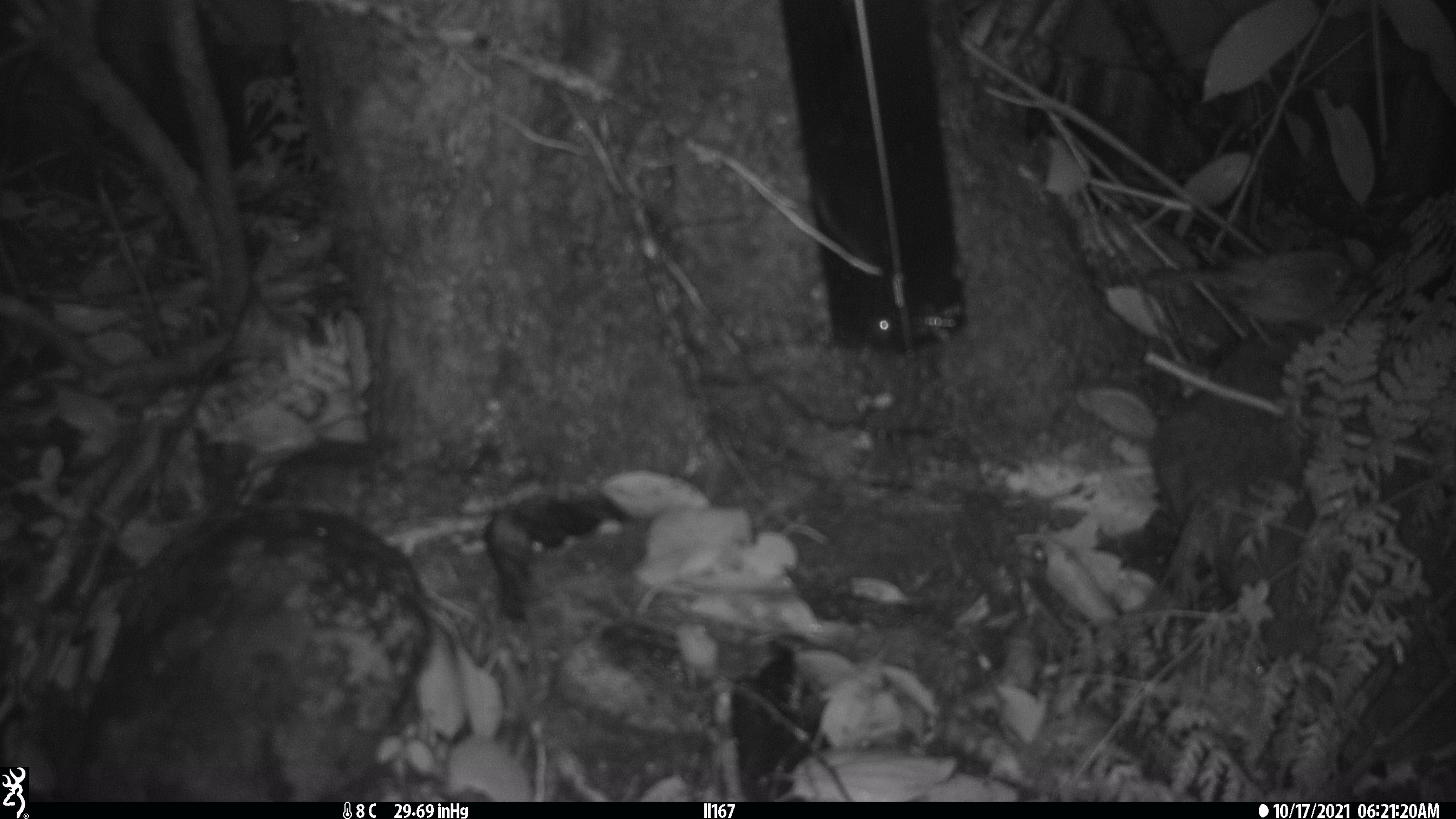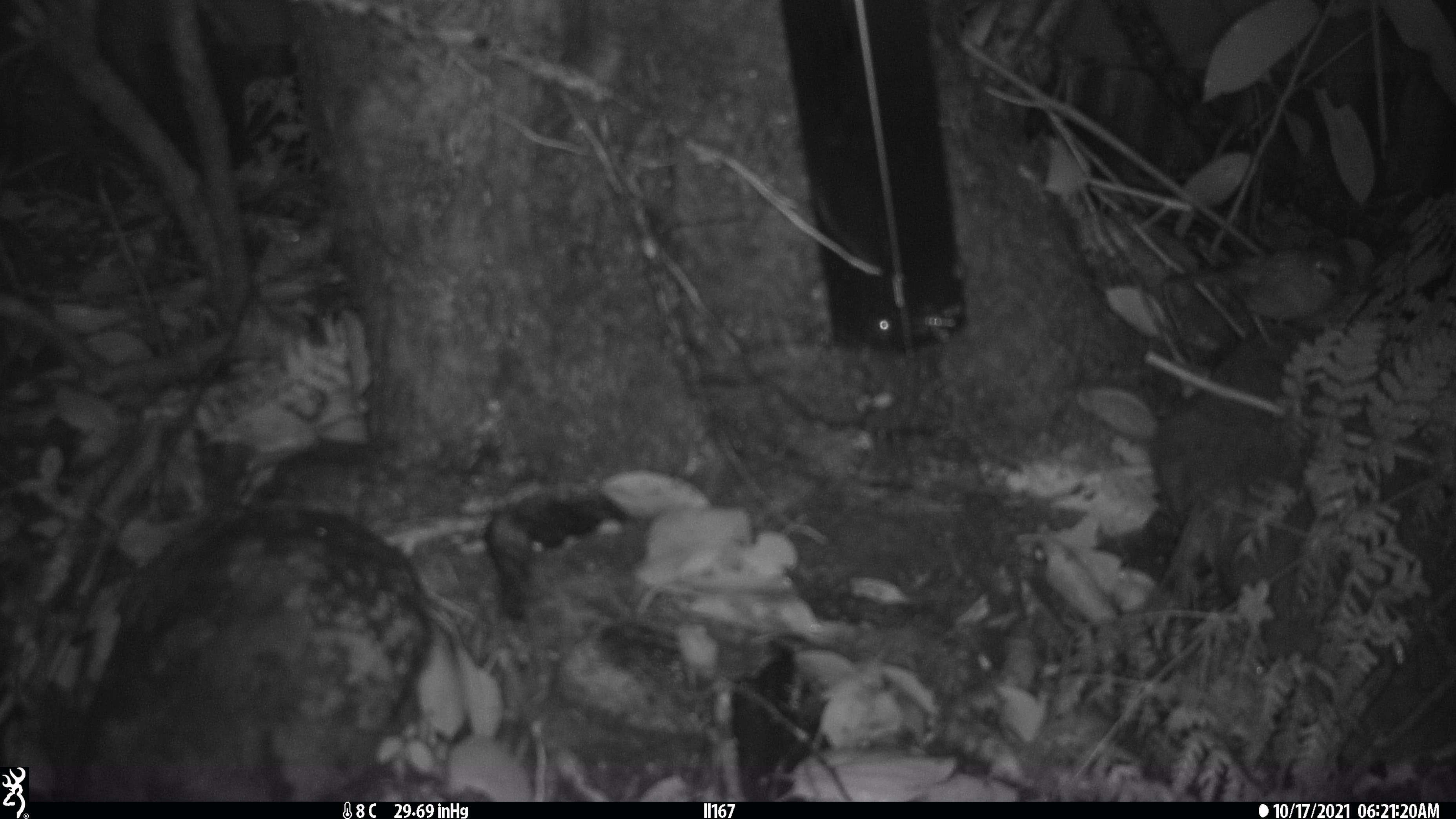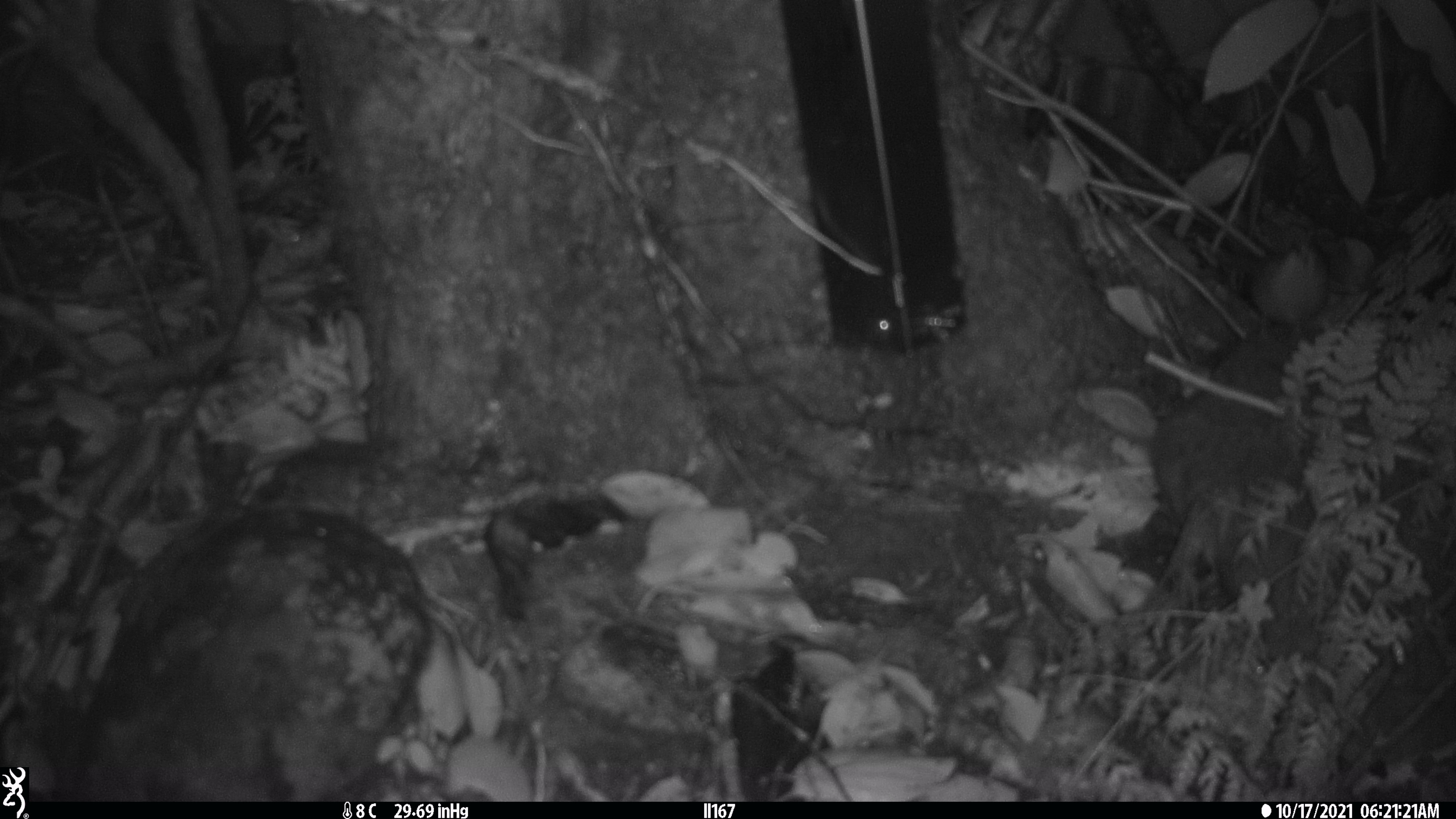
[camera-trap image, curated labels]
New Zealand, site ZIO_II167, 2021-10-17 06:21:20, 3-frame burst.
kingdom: Animalia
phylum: Chordata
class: Mammalia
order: Rodentia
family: Muridae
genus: Mus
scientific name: Mus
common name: mouse